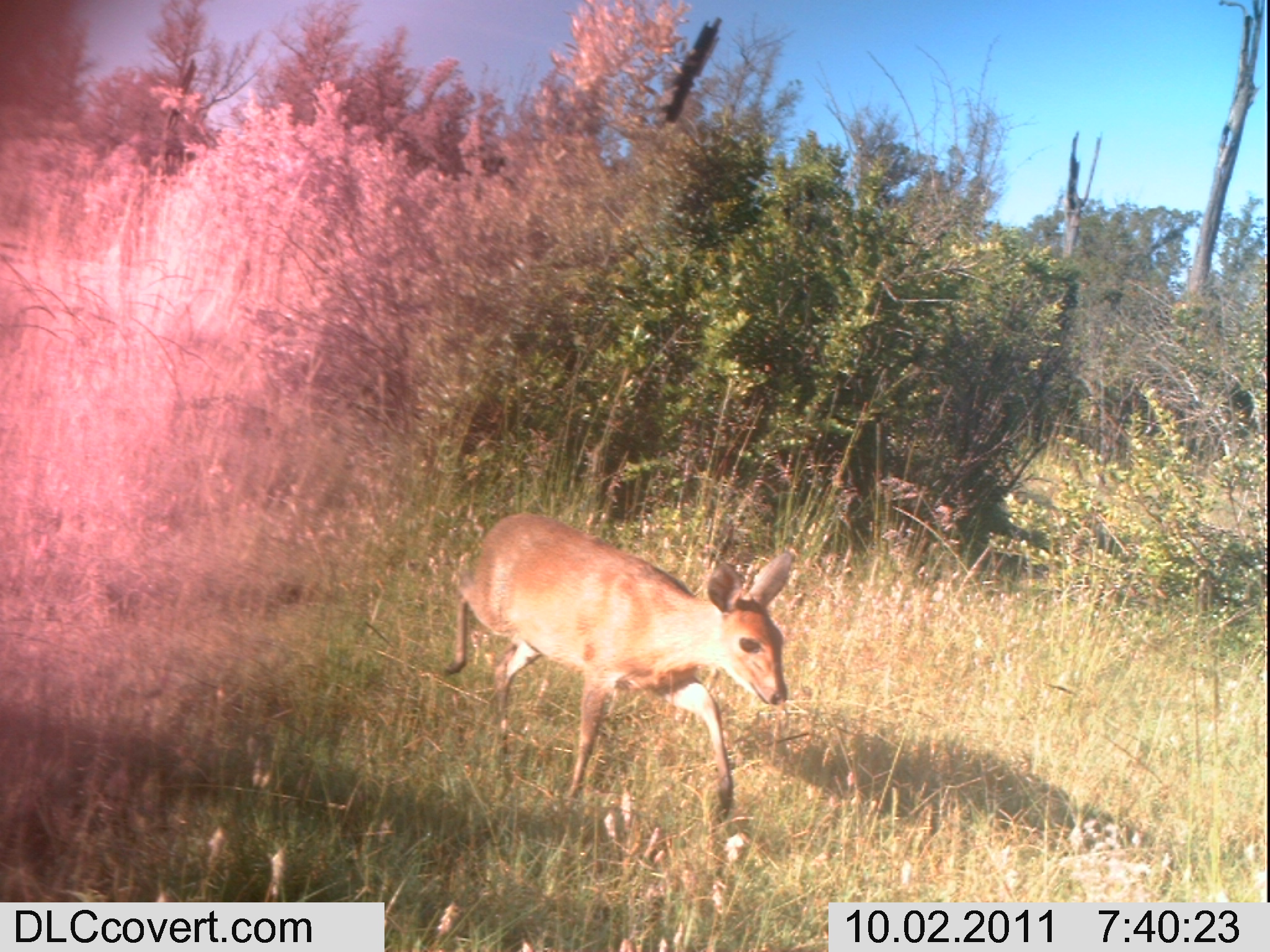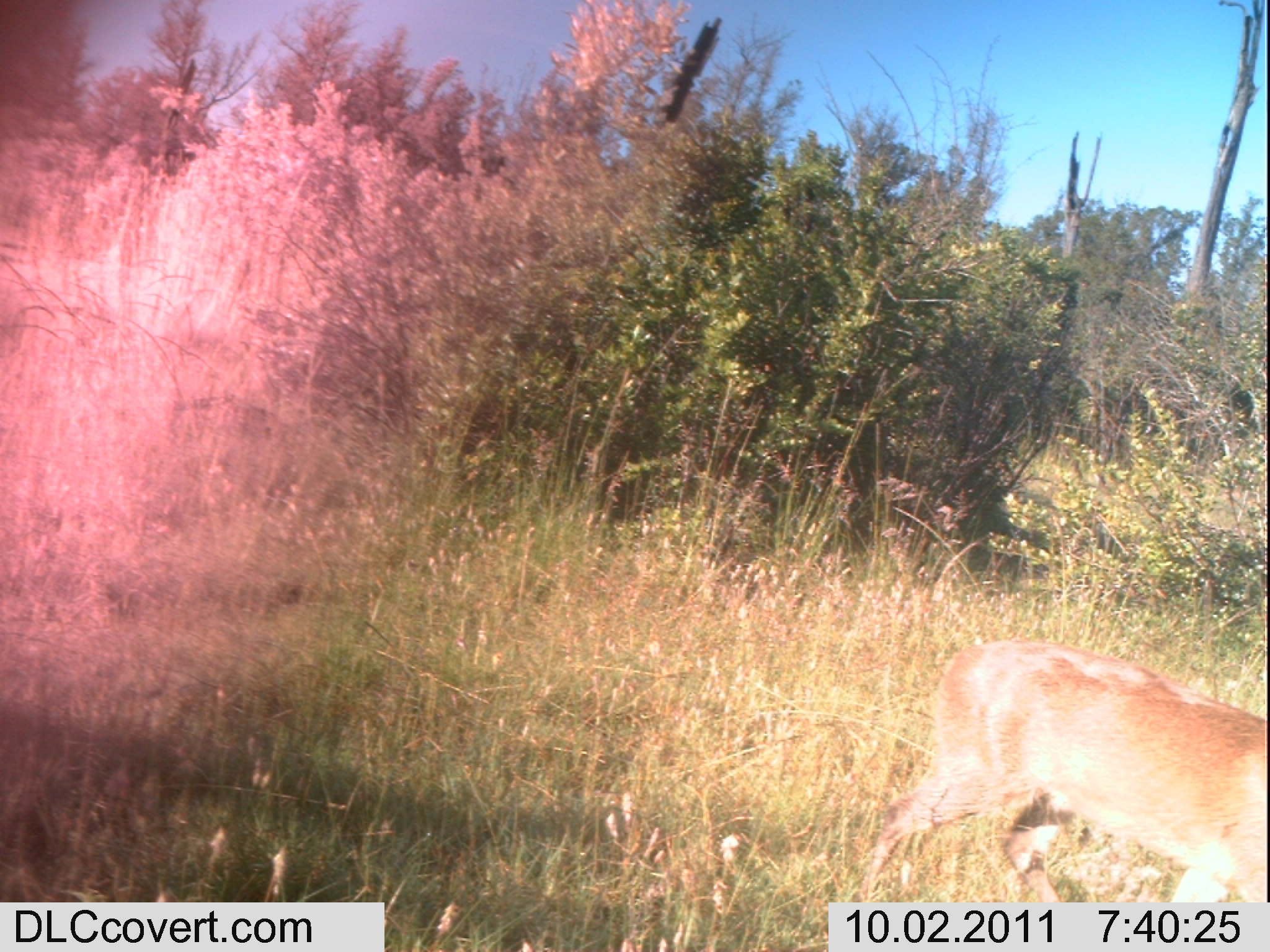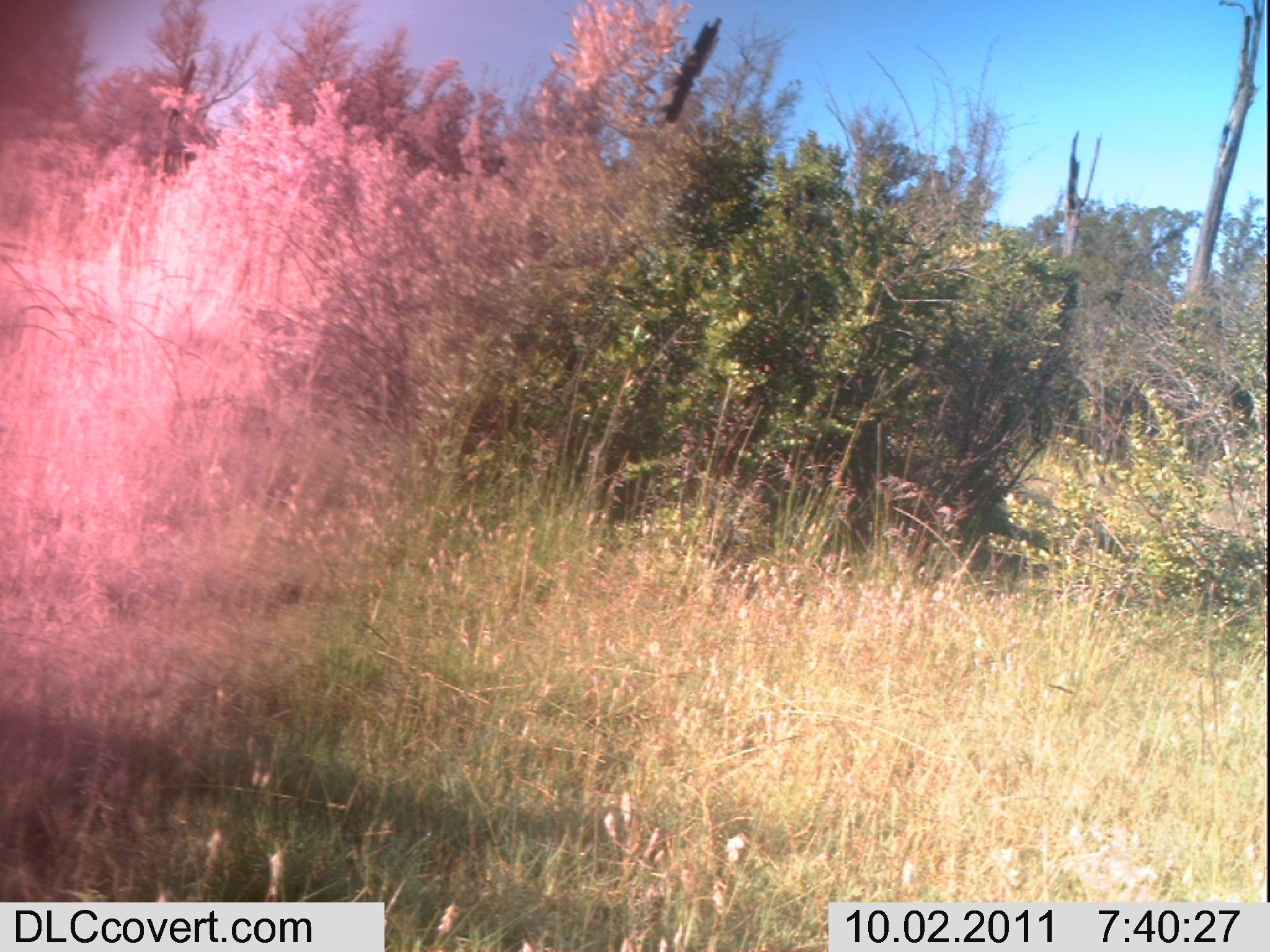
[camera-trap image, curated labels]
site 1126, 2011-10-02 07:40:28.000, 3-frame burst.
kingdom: Animalia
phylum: Chordata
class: Mammalia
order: Artiodactyla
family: Bovidae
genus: Sylvicapra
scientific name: Sylvicapra grimmia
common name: bush duiker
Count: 1.